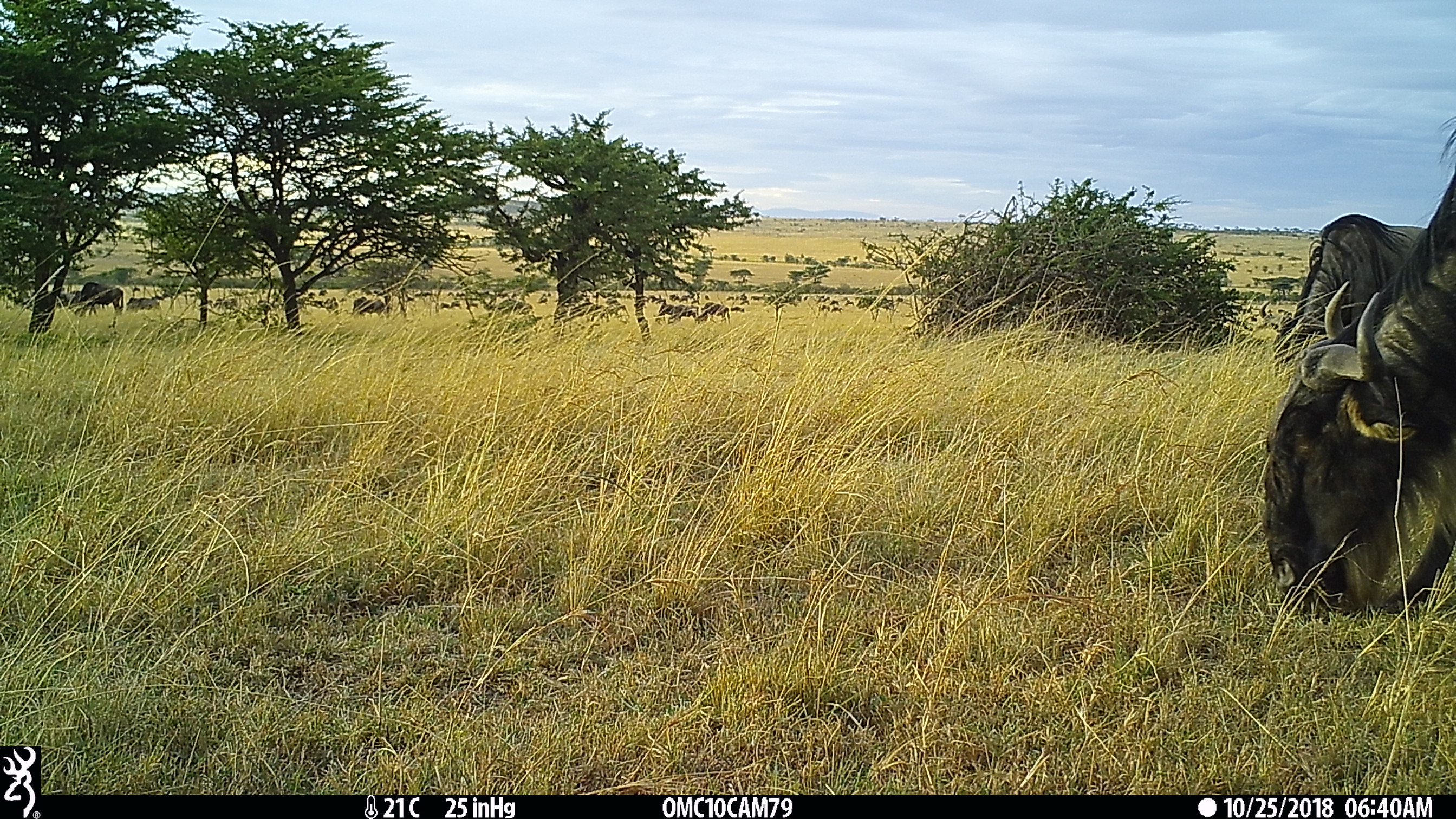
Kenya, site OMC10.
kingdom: Animalia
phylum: Chordata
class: Mammalia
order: Artiodactyla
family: Bovidae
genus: Connochaetes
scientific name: Connochaetes taurinus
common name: blue wildebeest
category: wildebeest